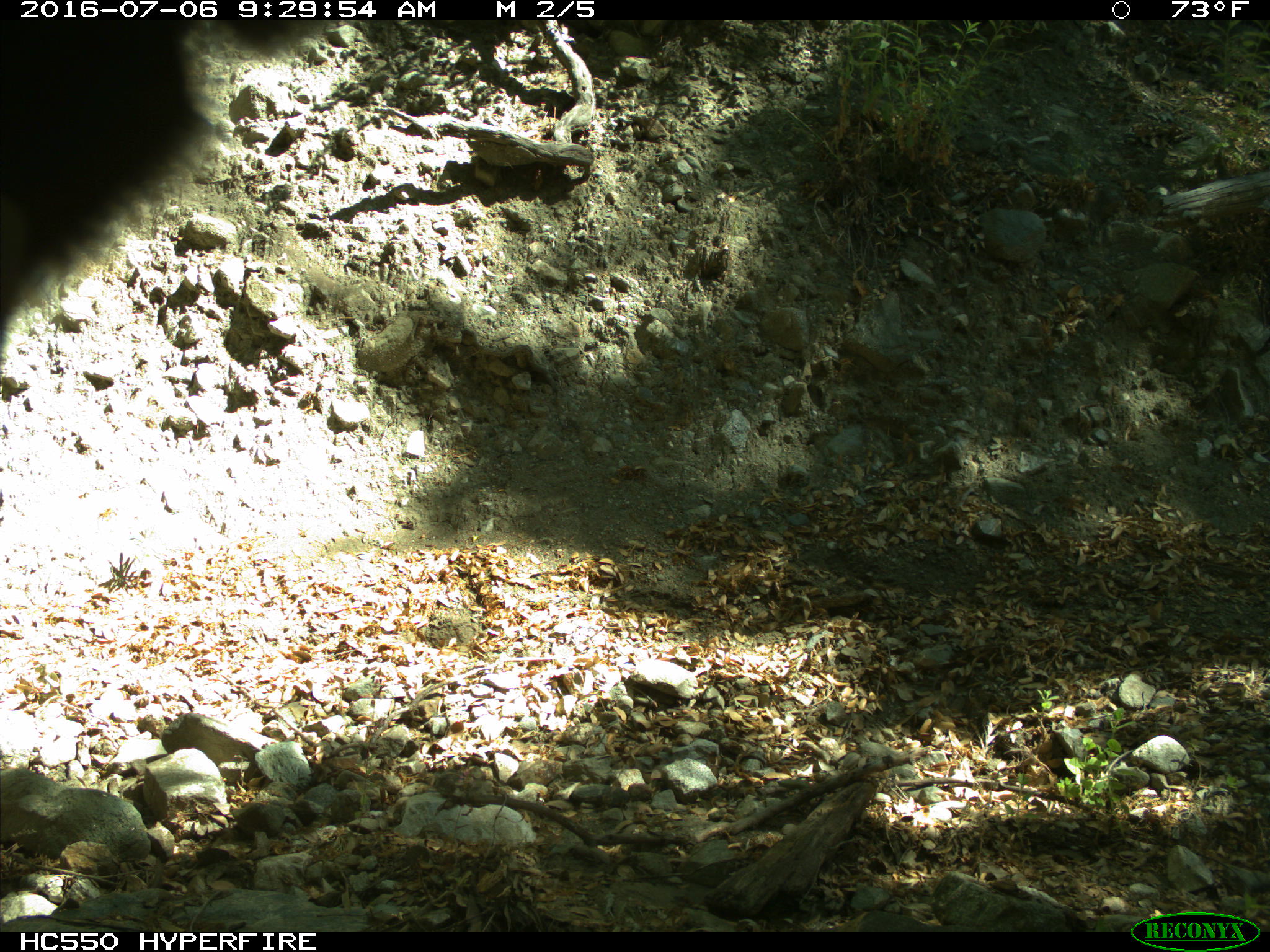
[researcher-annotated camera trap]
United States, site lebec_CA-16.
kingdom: Animalia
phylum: Chordata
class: Mammalia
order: Artiodactyla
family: Bovidae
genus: Bos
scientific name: Bos taurus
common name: domestic cow